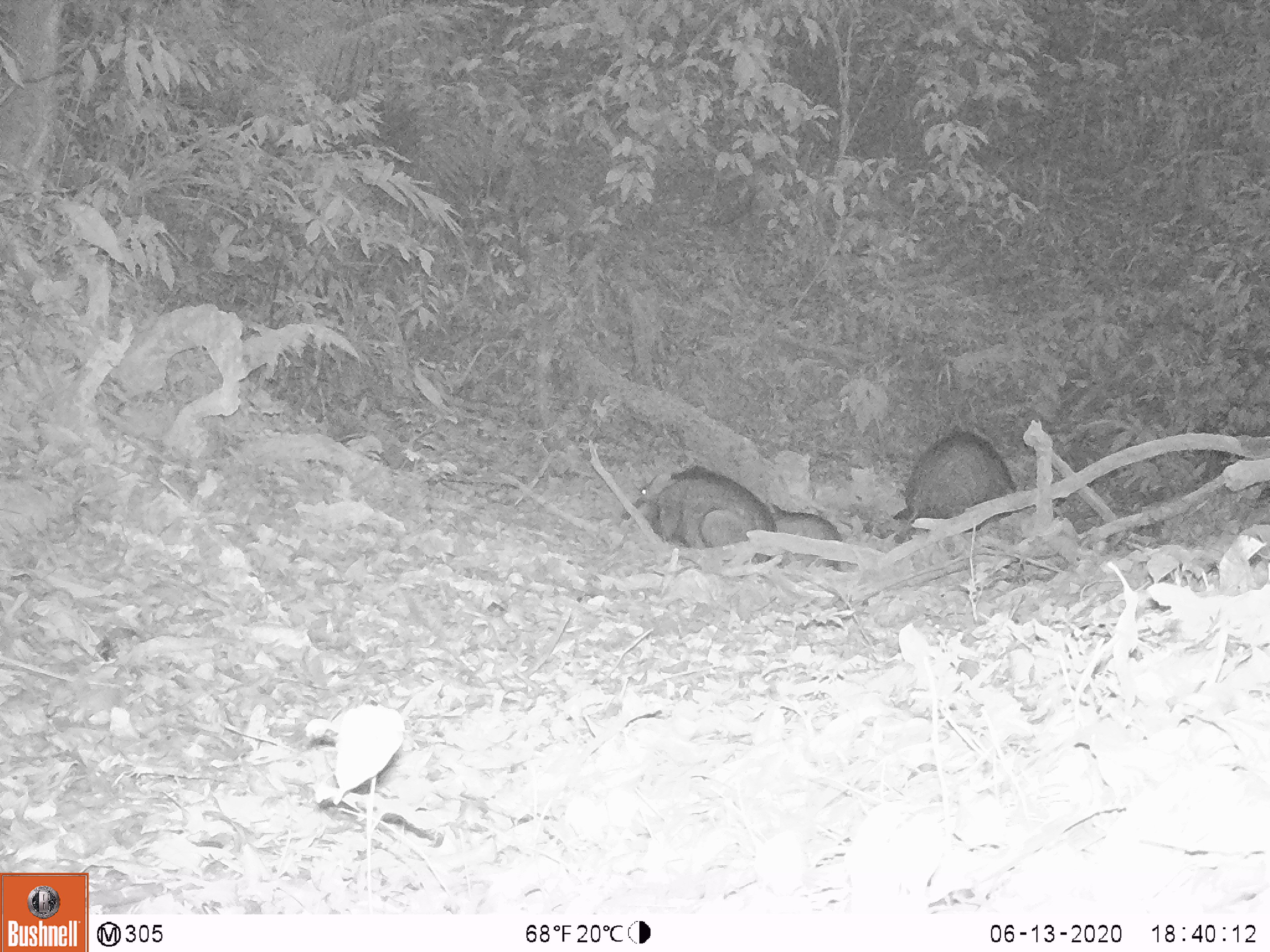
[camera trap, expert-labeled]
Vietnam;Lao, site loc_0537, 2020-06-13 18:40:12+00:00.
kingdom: Animalia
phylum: Chordata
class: Mammalia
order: Artiodactyla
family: Suidae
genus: Sus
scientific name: Sus scrofa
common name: eurasian wild pig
Eurasian wild pig (Sus scrofa). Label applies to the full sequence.